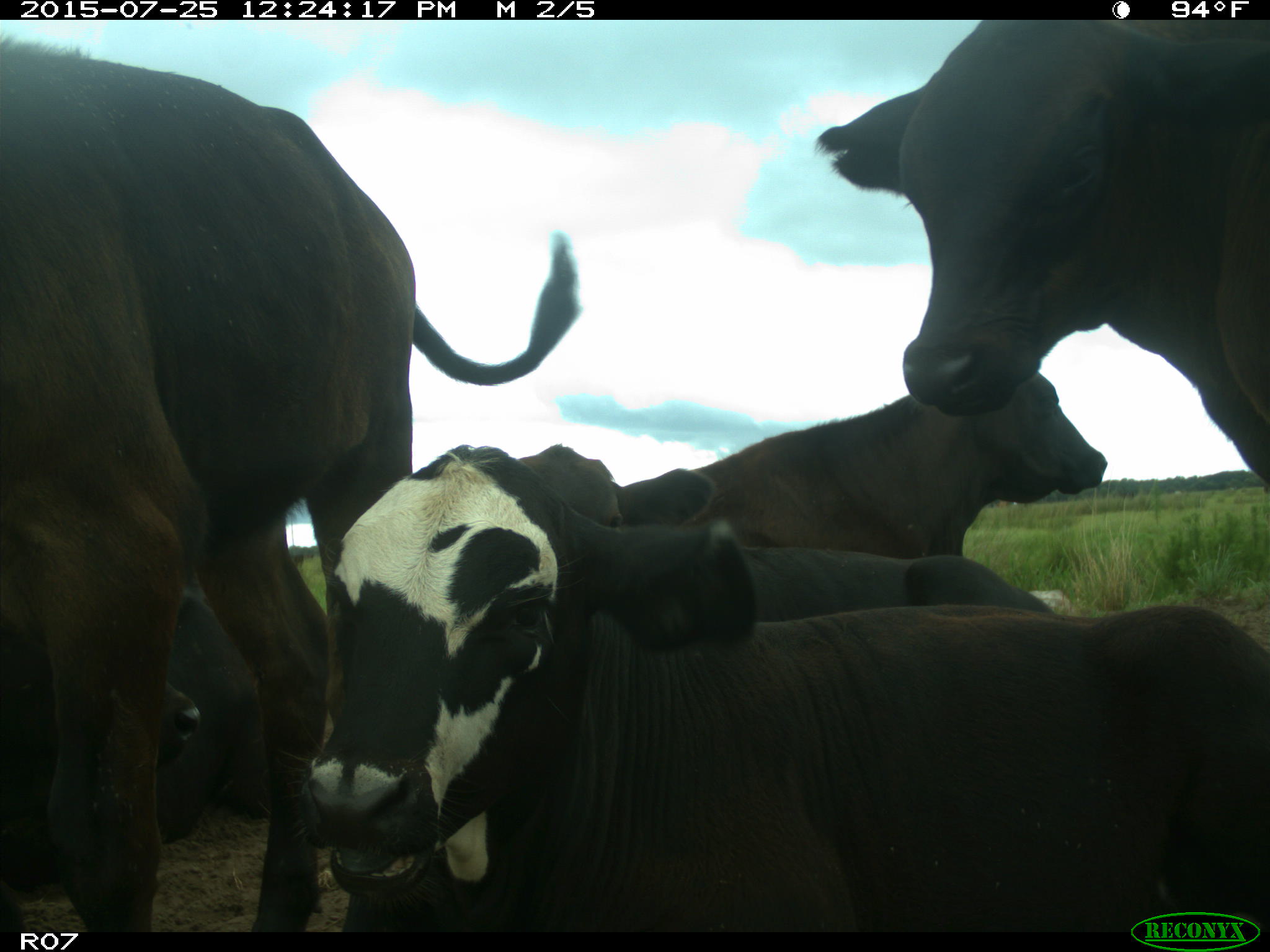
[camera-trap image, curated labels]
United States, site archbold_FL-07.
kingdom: Animalia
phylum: Chordata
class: Mammalia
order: Artiodactyla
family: Bovidae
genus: Bos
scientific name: Bos taurus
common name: domestic cow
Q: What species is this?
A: Bos taurus (domestic cow).